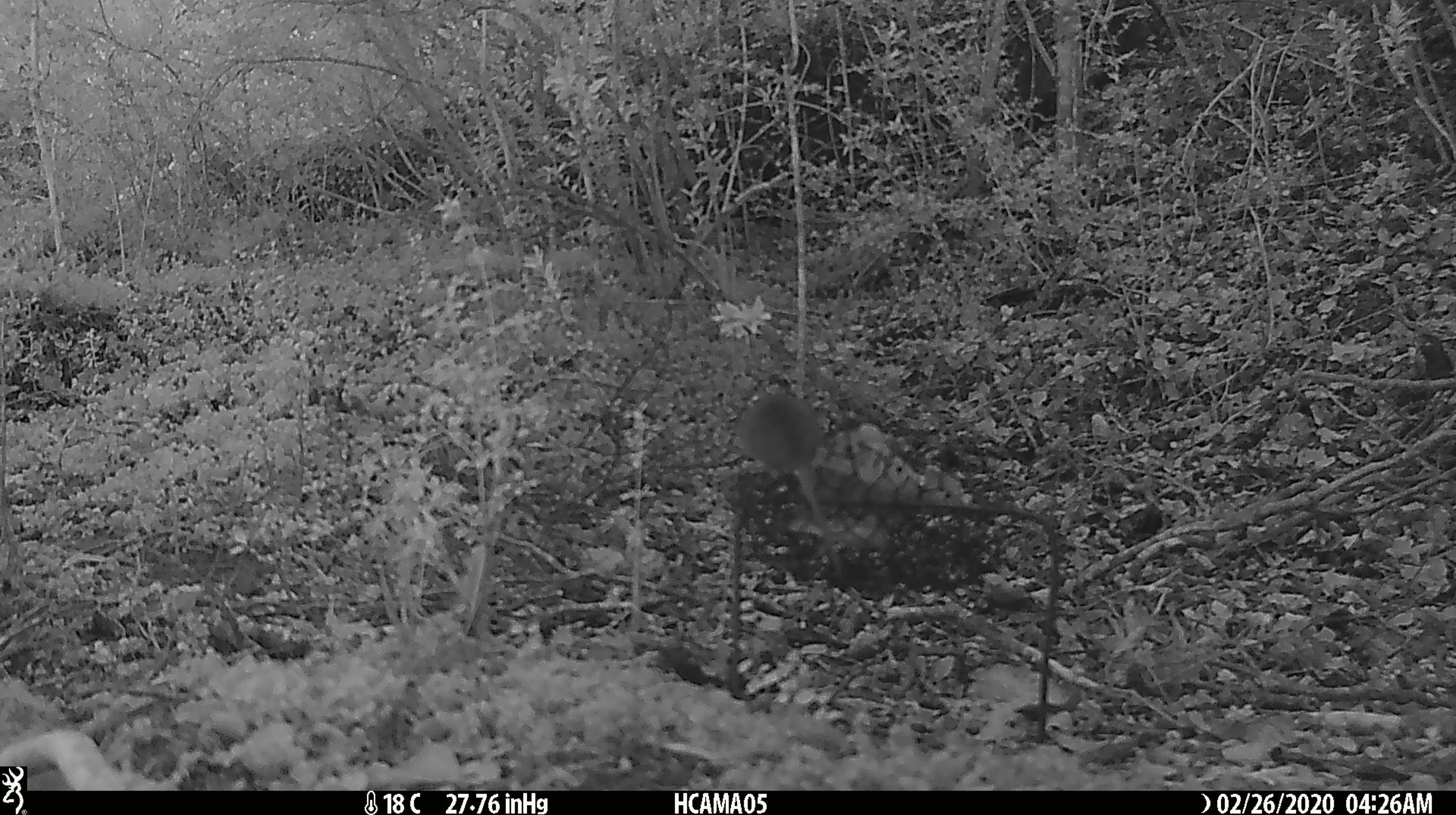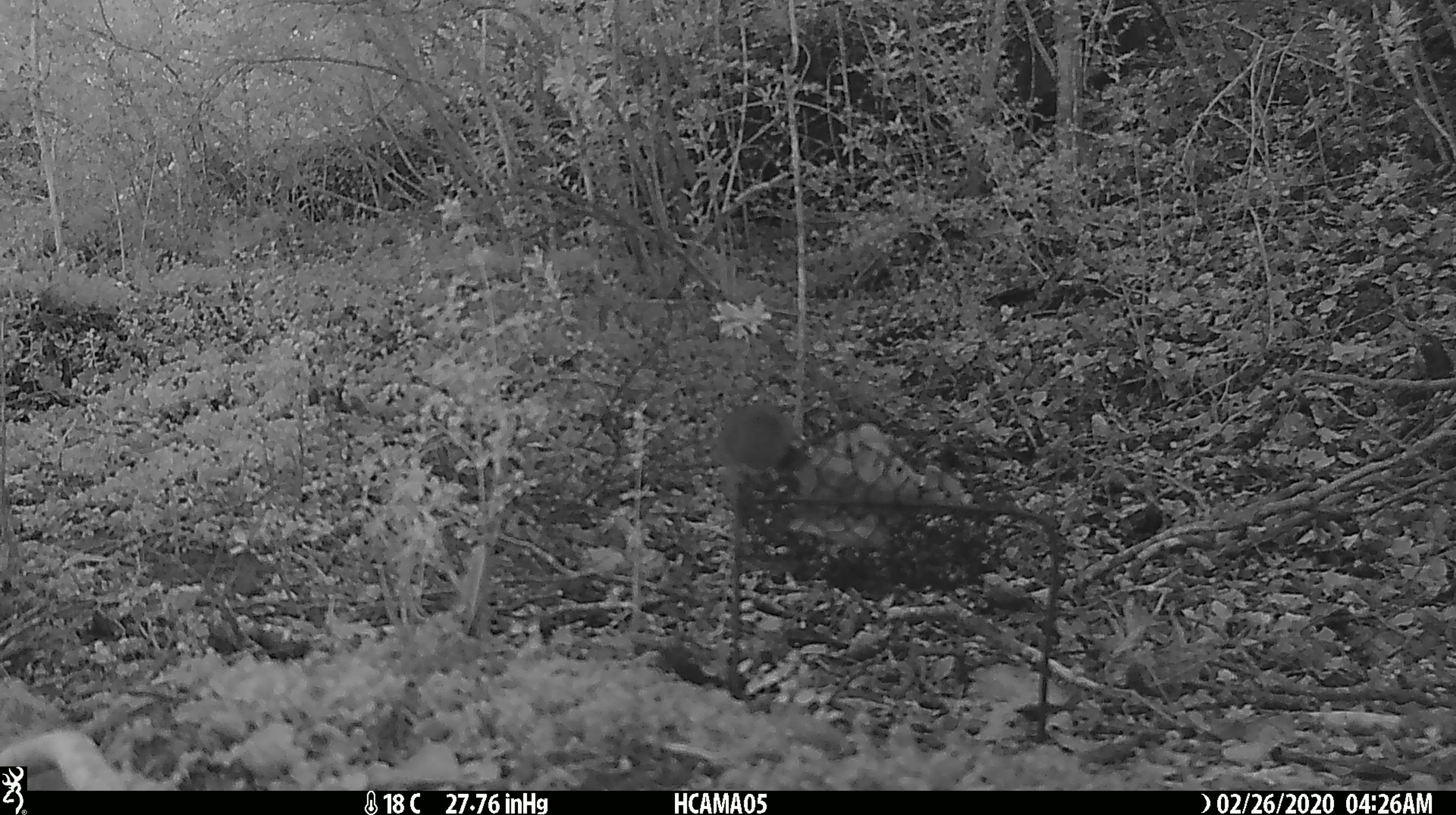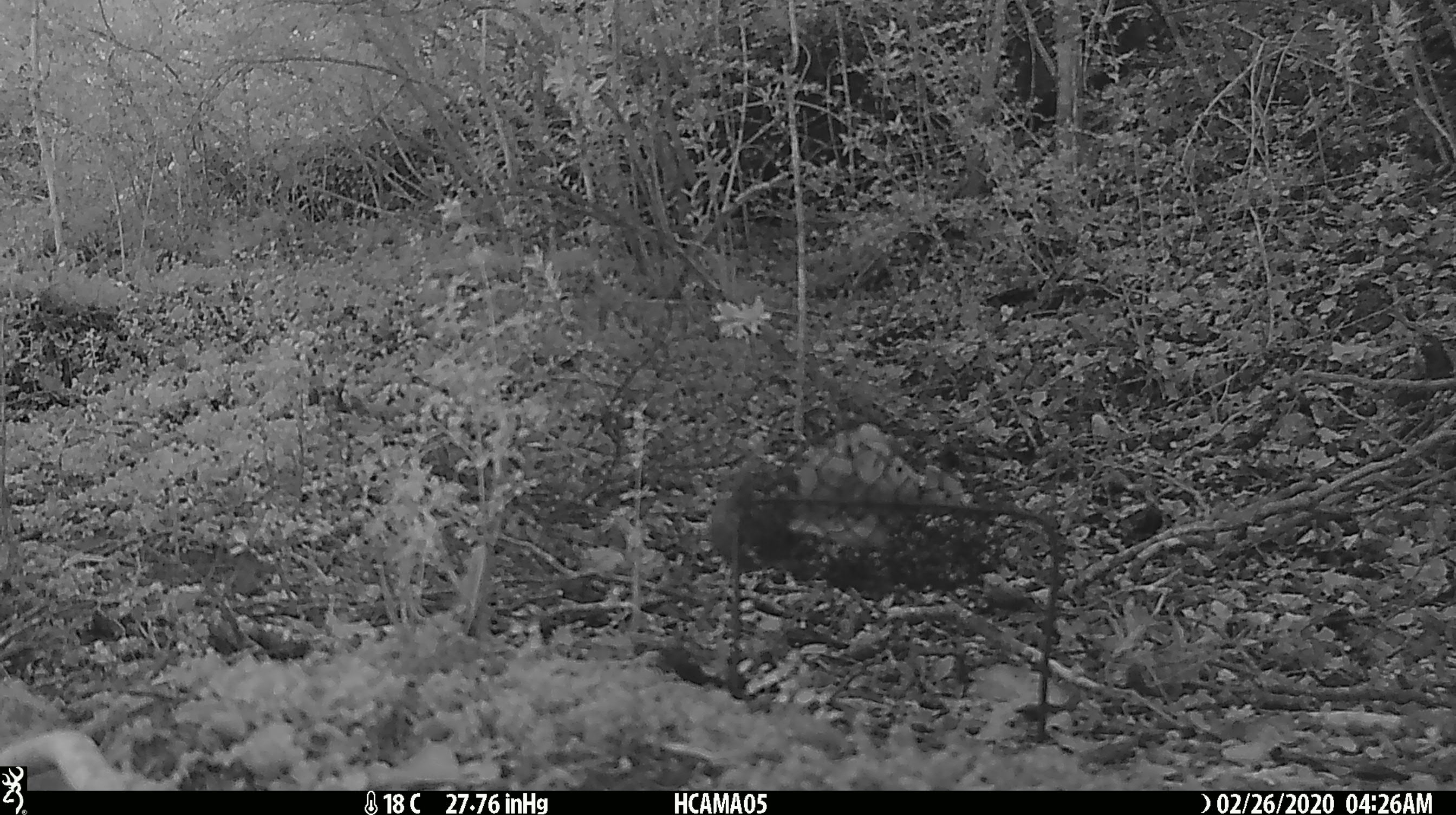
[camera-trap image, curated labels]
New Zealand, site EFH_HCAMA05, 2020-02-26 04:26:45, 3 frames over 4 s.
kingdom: Animalia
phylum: Chordata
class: Mammalia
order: Rodentia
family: Muridae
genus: Mus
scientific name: Mus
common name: mouse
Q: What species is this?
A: Mouse (Mus).